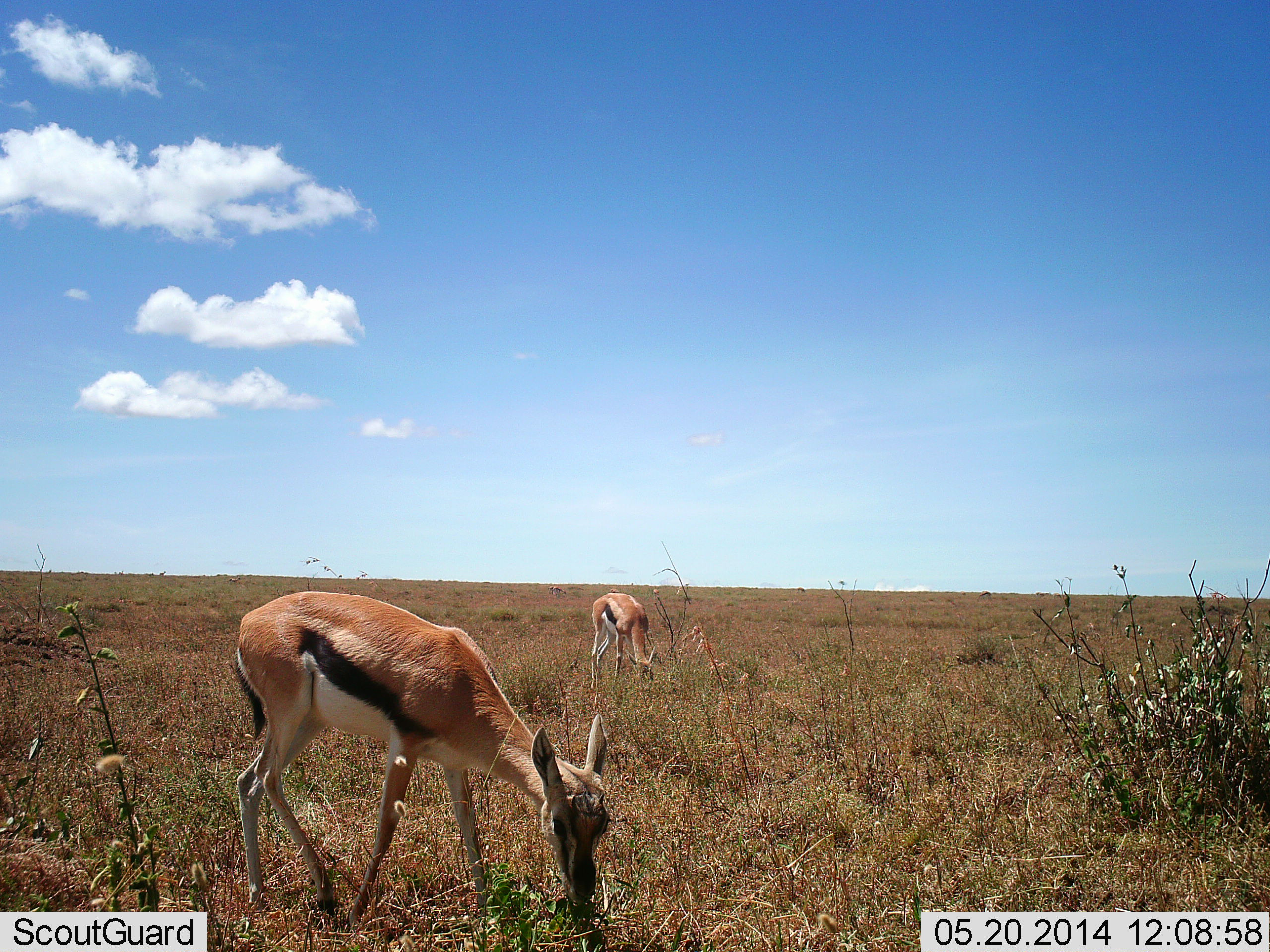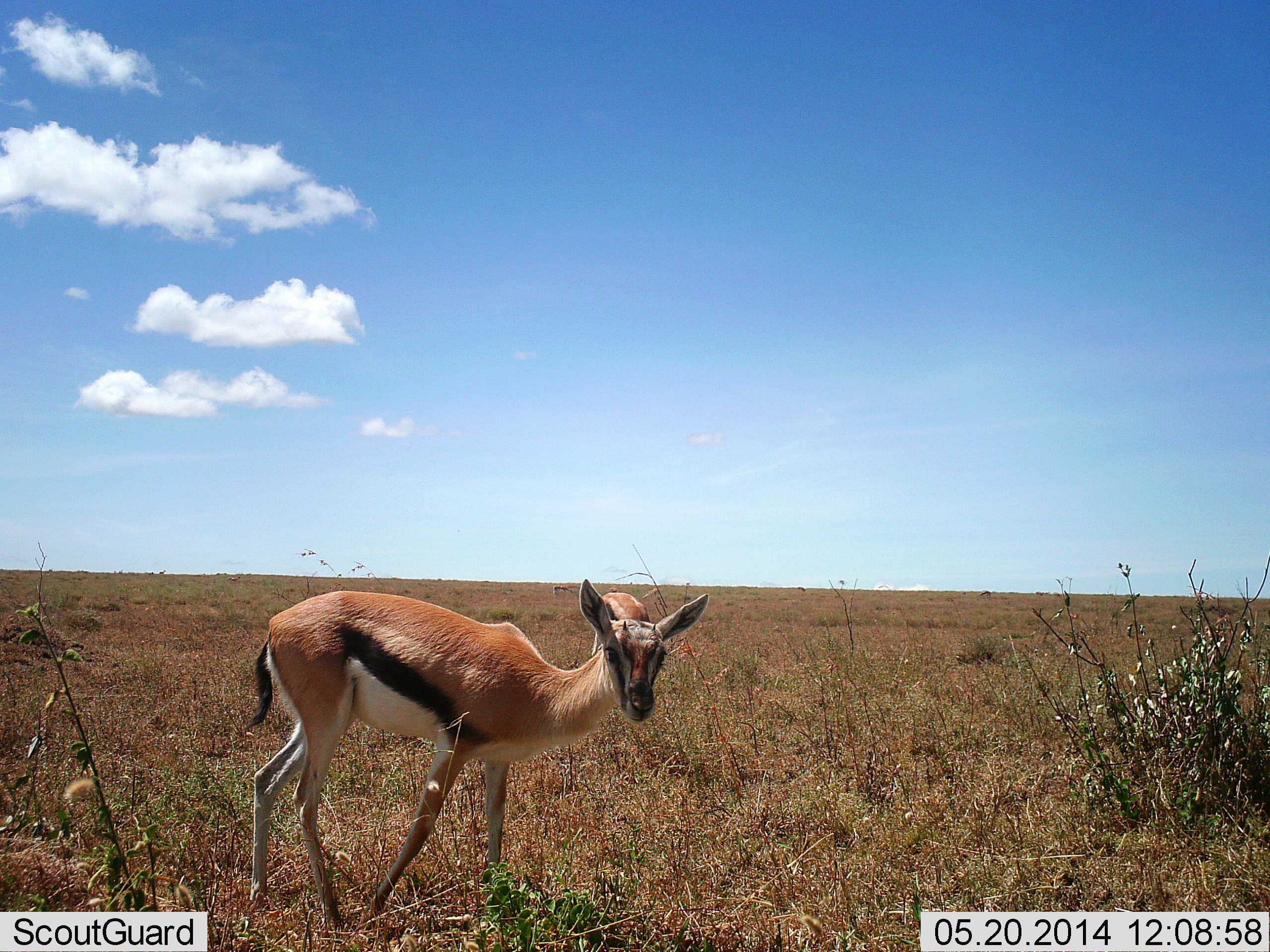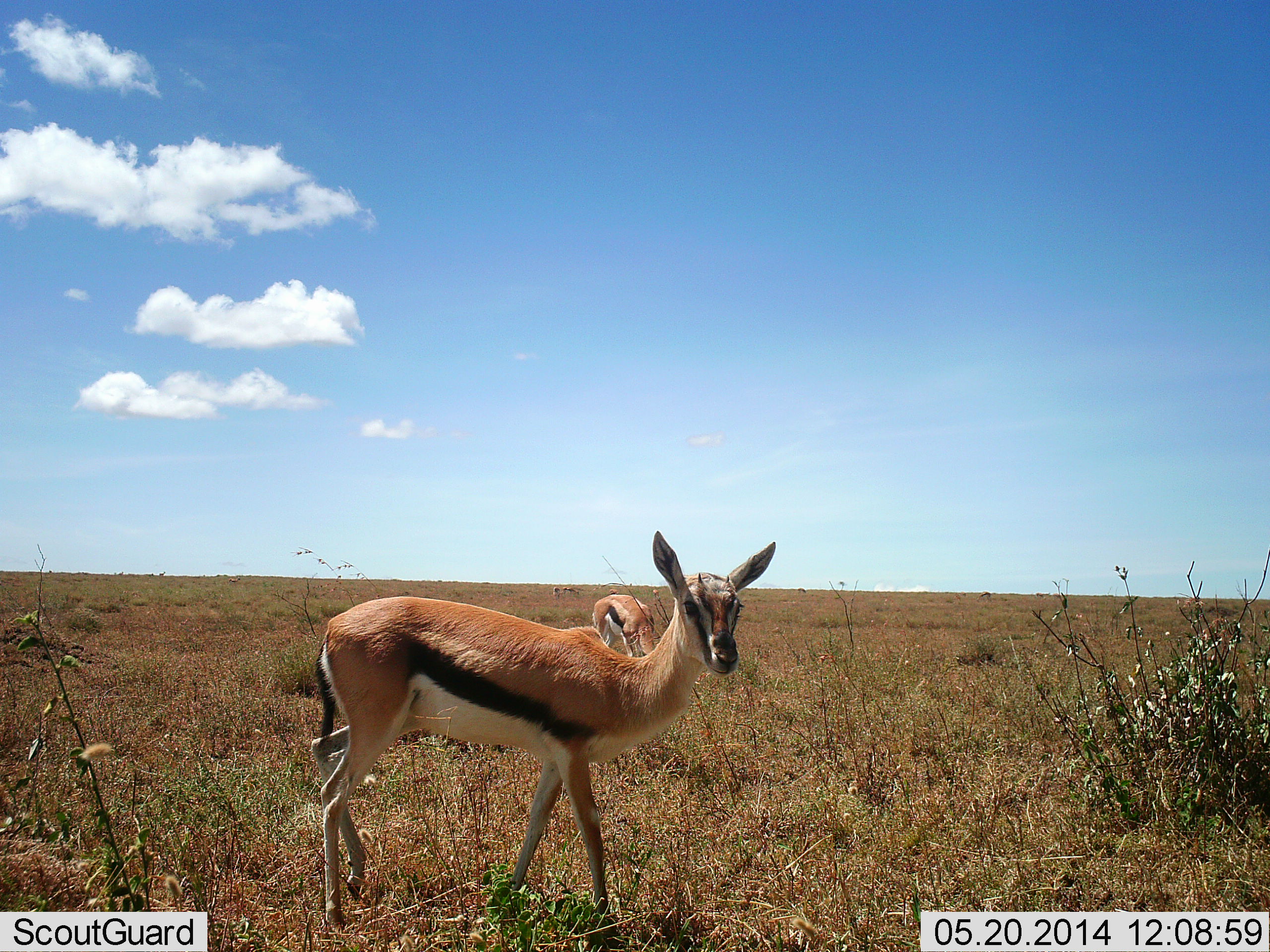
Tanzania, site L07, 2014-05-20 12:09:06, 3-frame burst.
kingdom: Animalia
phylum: Chordata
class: Mammalia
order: Artiodactyla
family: Bovidae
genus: Eudorcas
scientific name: Eudorcas thomsonii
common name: thomson's gazelle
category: gazellethomsons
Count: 2.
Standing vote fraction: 70%.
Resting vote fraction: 0%.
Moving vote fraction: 20%.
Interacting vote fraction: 0%.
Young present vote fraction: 20%.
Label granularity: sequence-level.